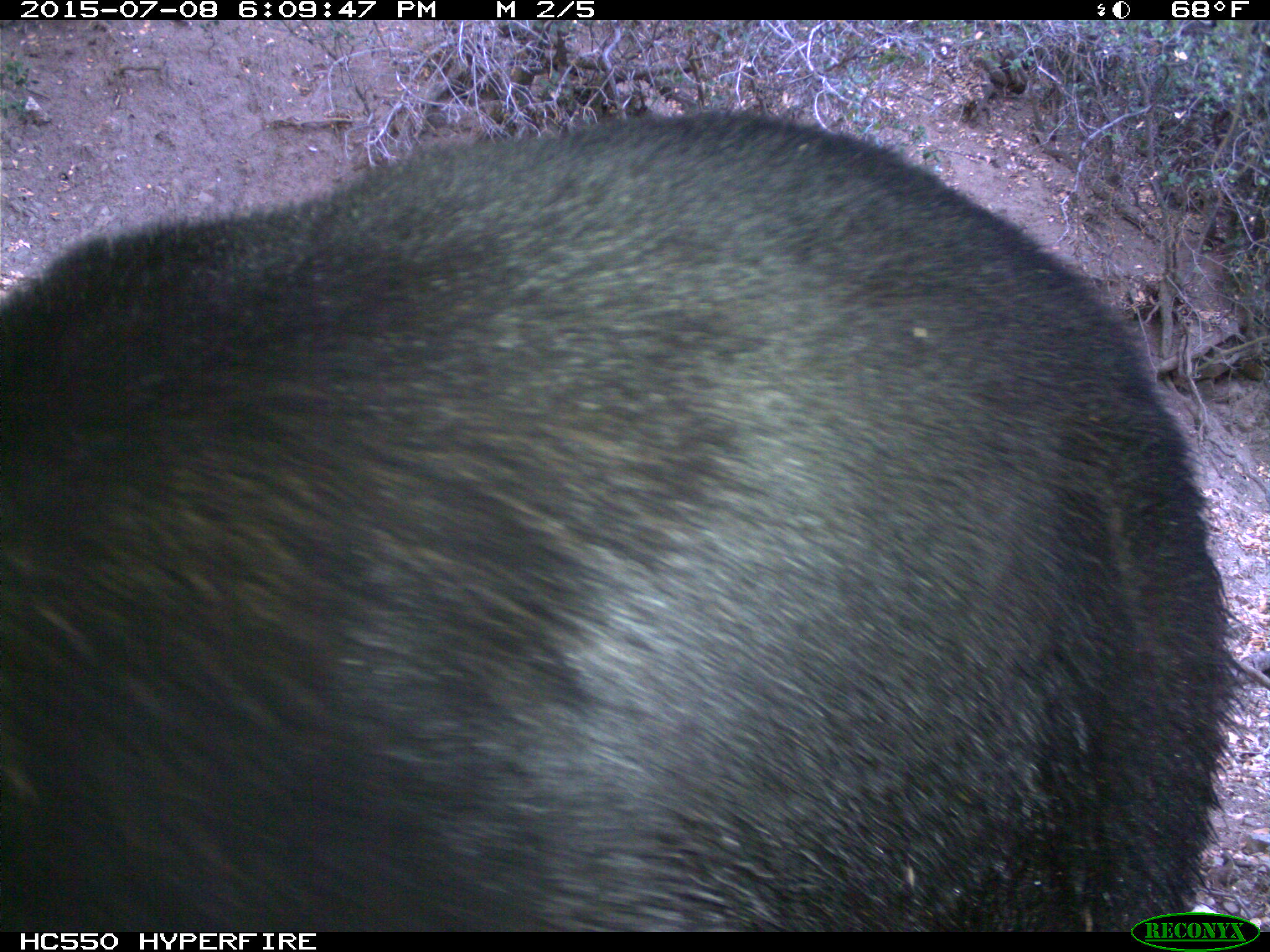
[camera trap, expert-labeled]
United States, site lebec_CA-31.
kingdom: Animalia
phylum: Chordata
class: Mammalia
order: Carnivora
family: Ursidae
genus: Ursus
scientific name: Ursus americanus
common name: american black bear